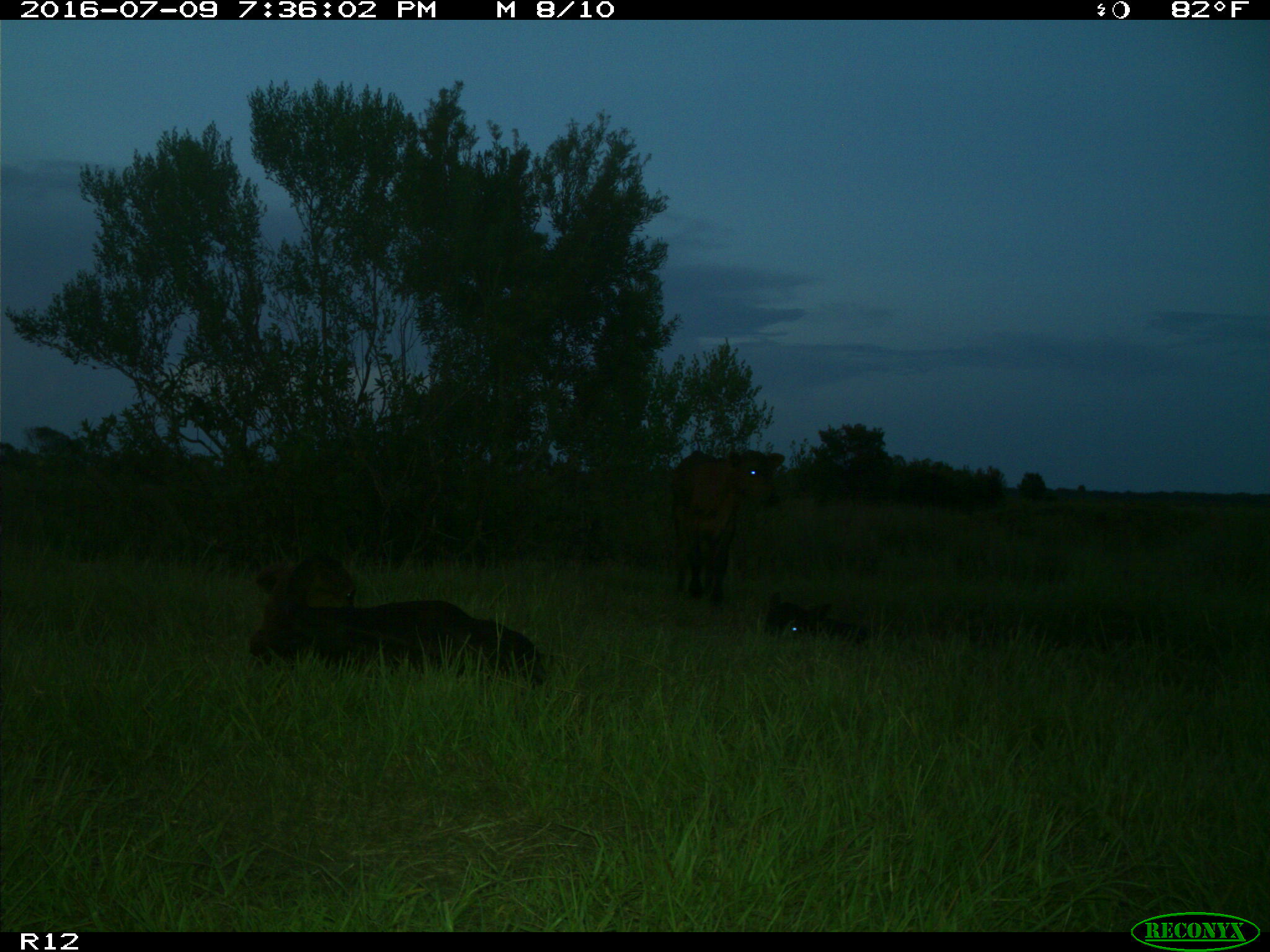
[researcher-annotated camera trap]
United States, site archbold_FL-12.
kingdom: Animalia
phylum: Chordata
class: Mammalia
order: Artiodactyla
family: Bovidae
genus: Bos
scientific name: Bos taurus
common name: domestic cow